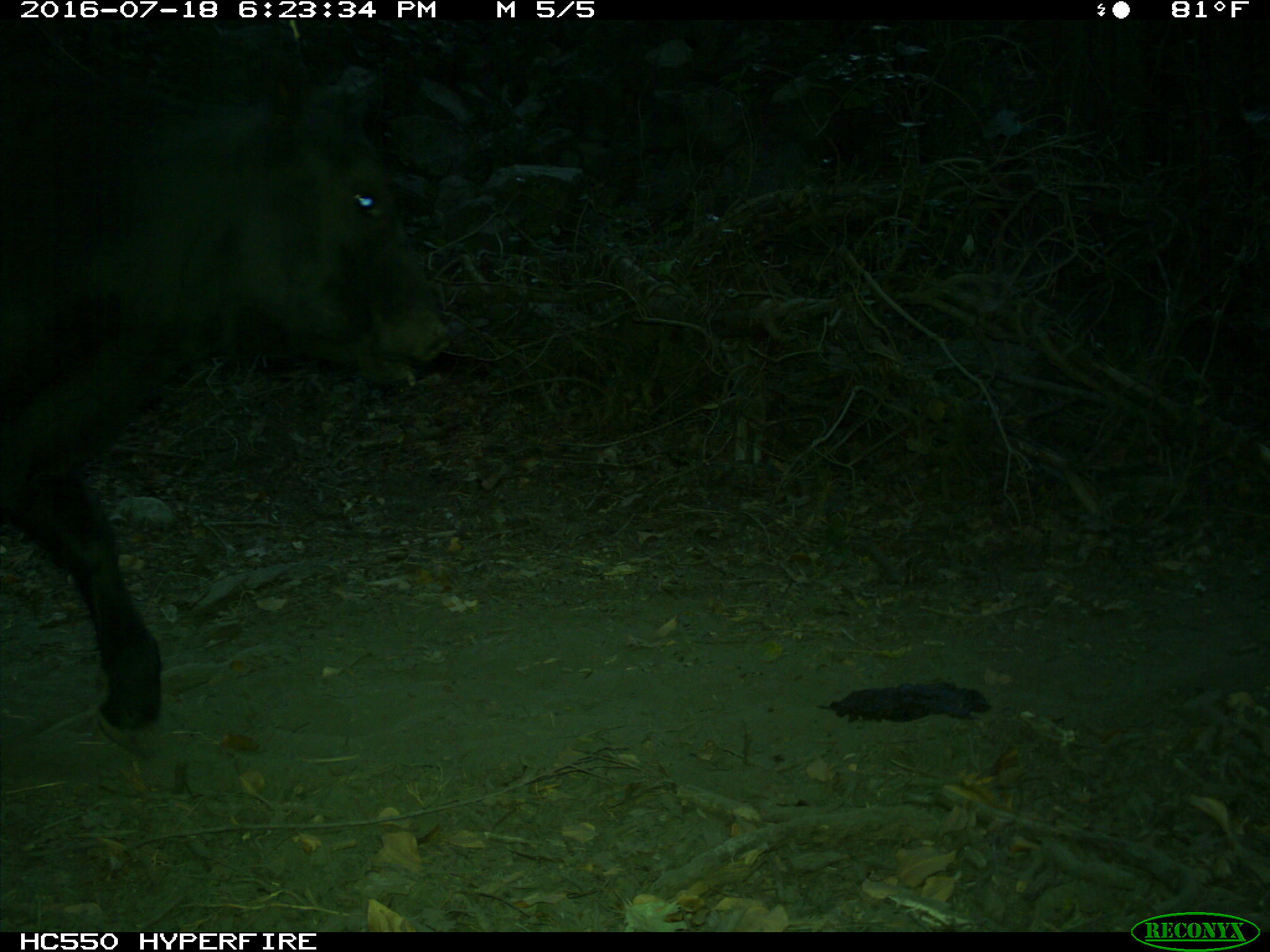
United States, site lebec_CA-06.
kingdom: Animalia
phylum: Chordata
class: Mammalia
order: Artiodactyla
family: Bovidae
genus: Bos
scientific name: Bos taurus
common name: domestic cow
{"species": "Bos taurus (domestic cow)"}